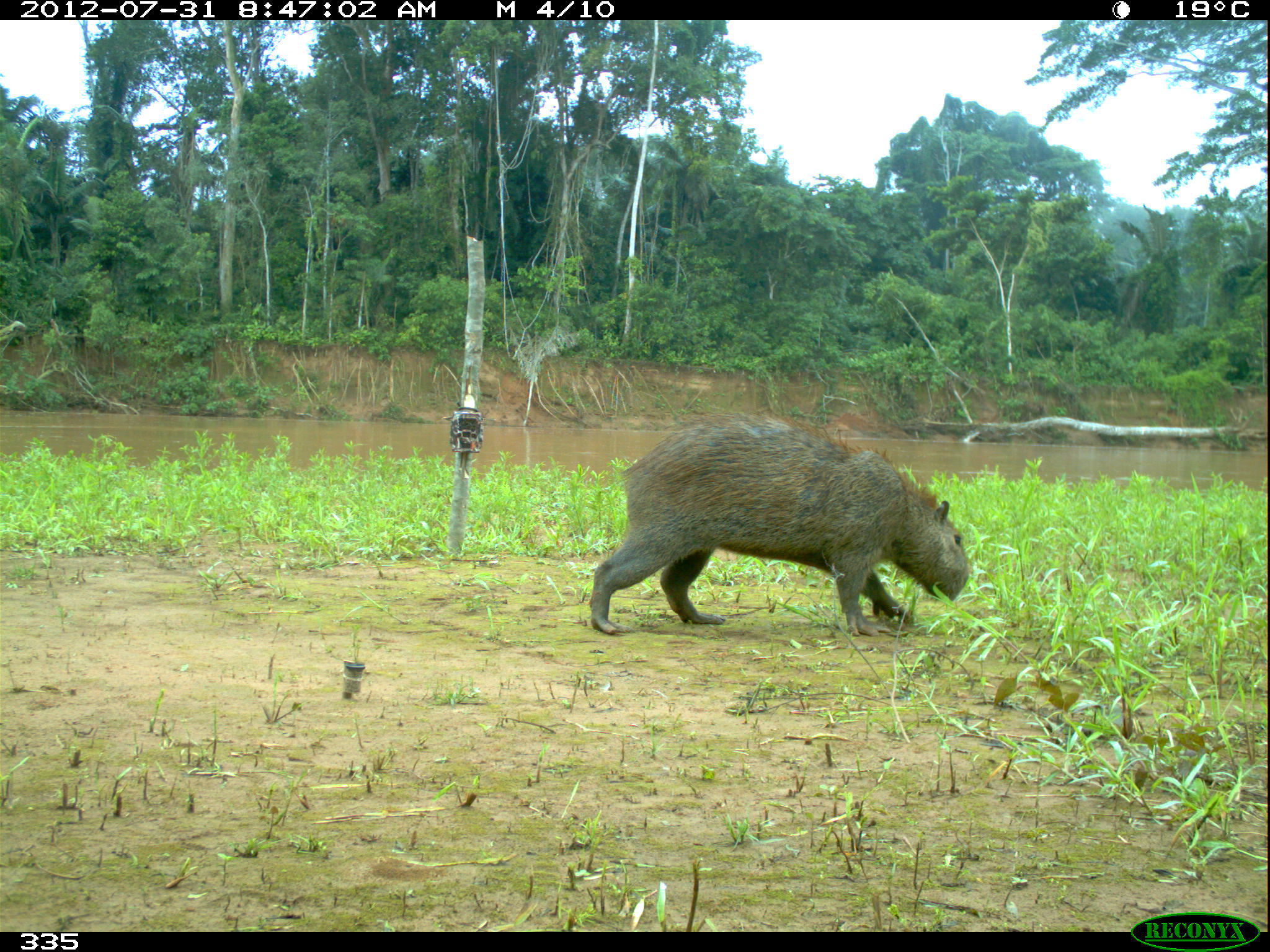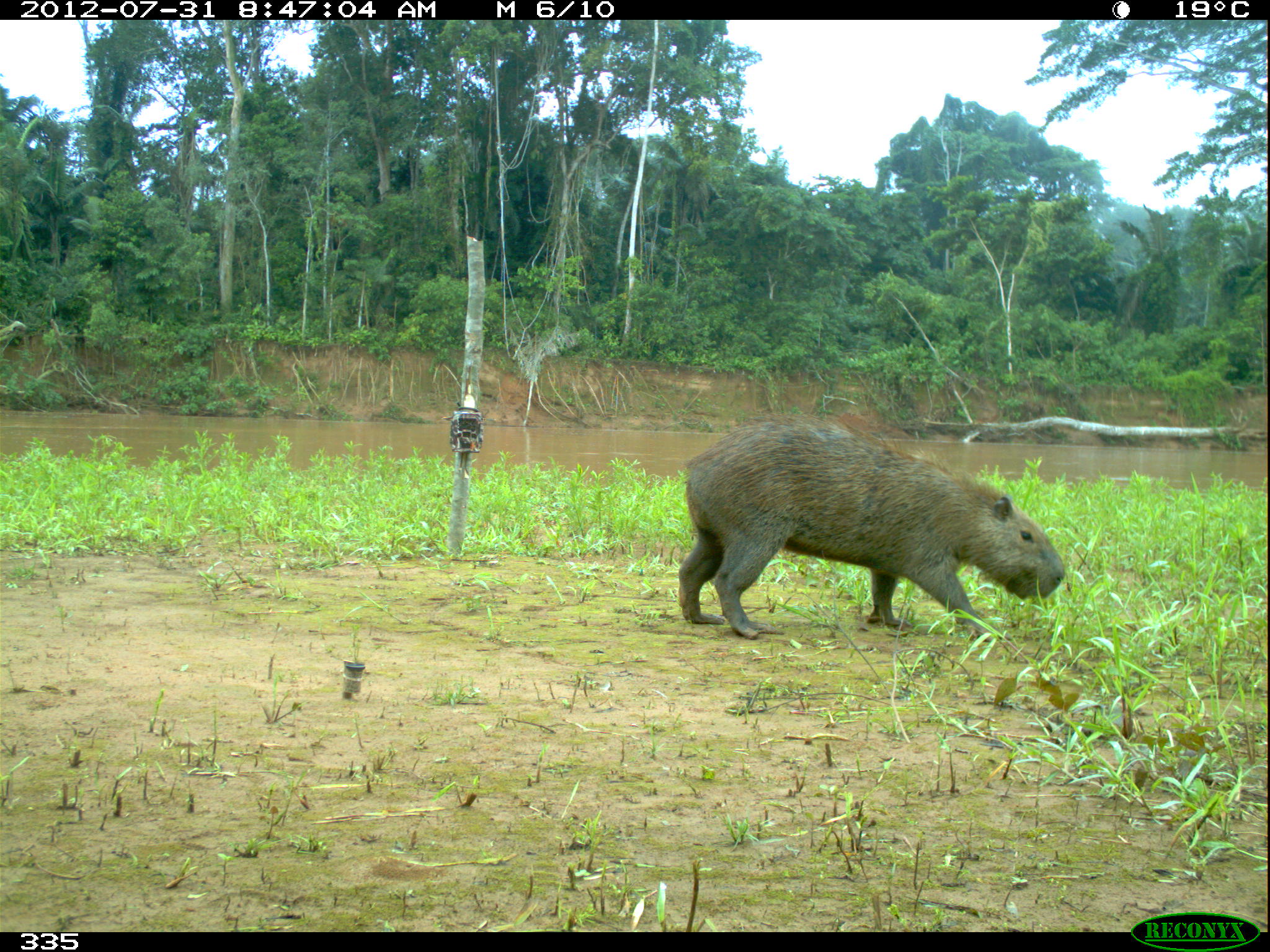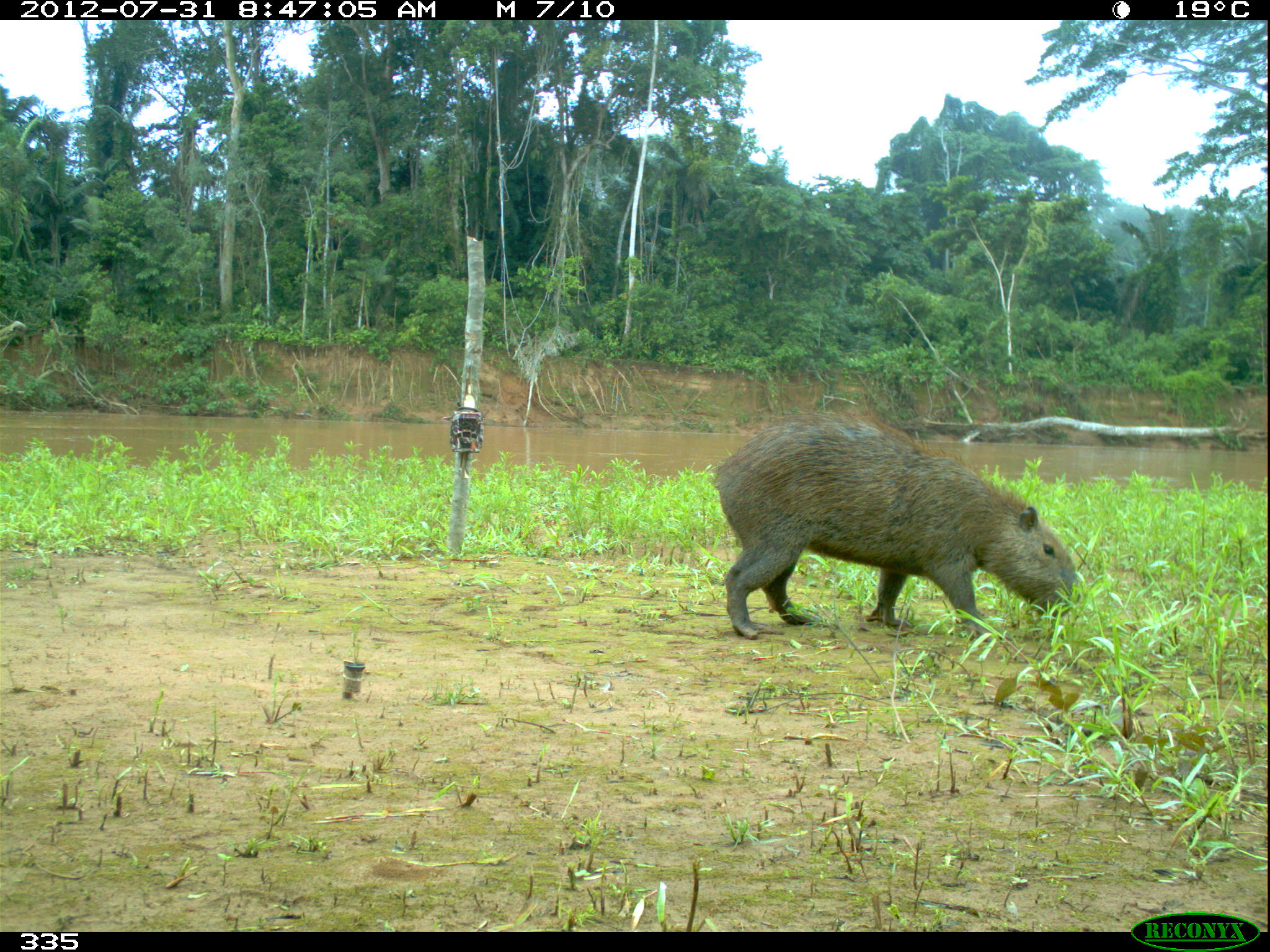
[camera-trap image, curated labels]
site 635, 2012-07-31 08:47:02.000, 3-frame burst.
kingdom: Animalia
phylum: Chordata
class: Mammalia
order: Rodentia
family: Caviidae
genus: Hydrochoerus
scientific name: Hydrochoerus hydrochaeris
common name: capybara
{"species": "Hydrochoerus hydrochaeris (capybara)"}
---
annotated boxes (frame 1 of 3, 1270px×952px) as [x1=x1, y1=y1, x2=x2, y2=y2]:
hydrochoerus hydrochaeris: [x1=589, y1=412, x2=971, y2=635]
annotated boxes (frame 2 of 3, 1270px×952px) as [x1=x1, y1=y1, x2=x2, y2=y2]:
hydrochoerus hydrochaeris: [x1=678, y1=411, x2=1065, y2=640]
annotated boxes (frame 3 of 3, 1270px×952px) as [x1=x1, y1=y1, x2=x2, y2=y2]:
hydrochoerus hydrochaeris: [x1=709, y1=412, x2=1080, y2=641]